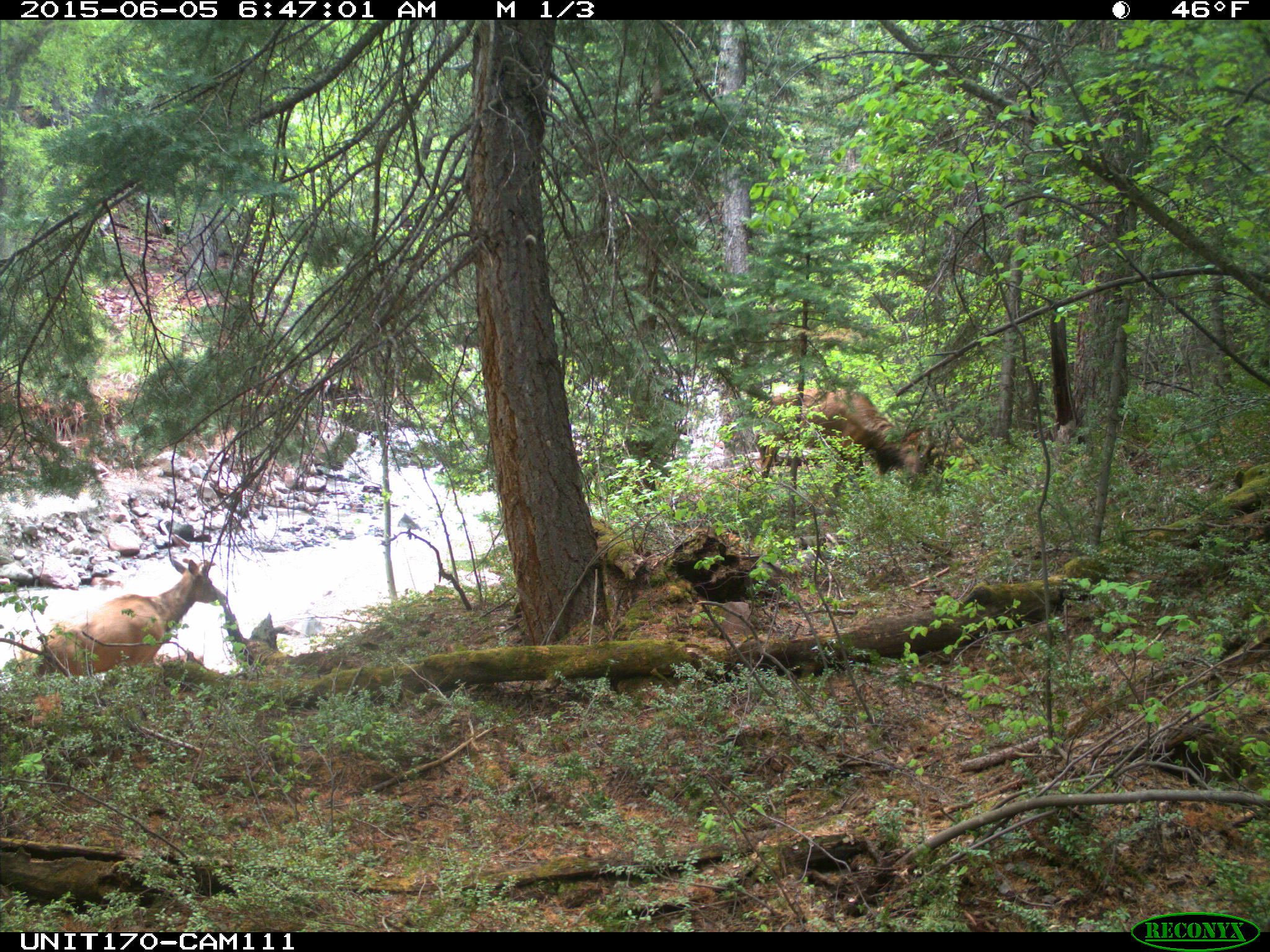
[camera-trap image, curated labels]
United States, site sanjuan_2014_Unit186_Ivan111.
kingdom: Animalia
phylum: Chordata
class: Mammalia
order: Artiodactyla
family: Cervidae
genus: Cervus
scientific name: Cervus elaphus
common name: red deer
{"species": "Cervus elaphus (red deer)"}